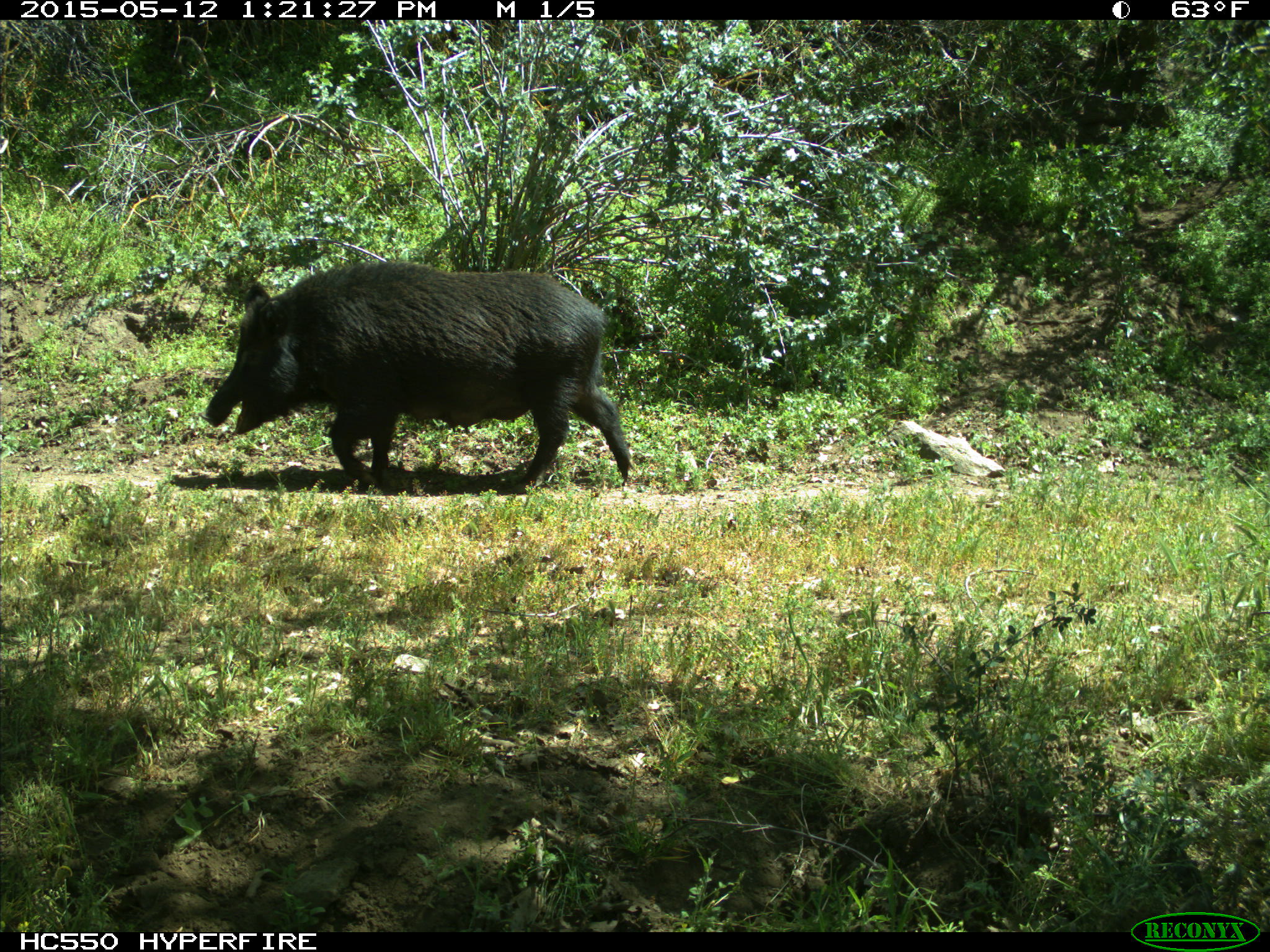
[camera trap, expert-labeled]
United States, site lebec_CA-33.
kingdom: Animalia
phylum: Chordata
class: Mammalia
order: Artiodactyla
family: Suidae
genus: Sus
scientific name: Sus scrofa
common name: wild boar